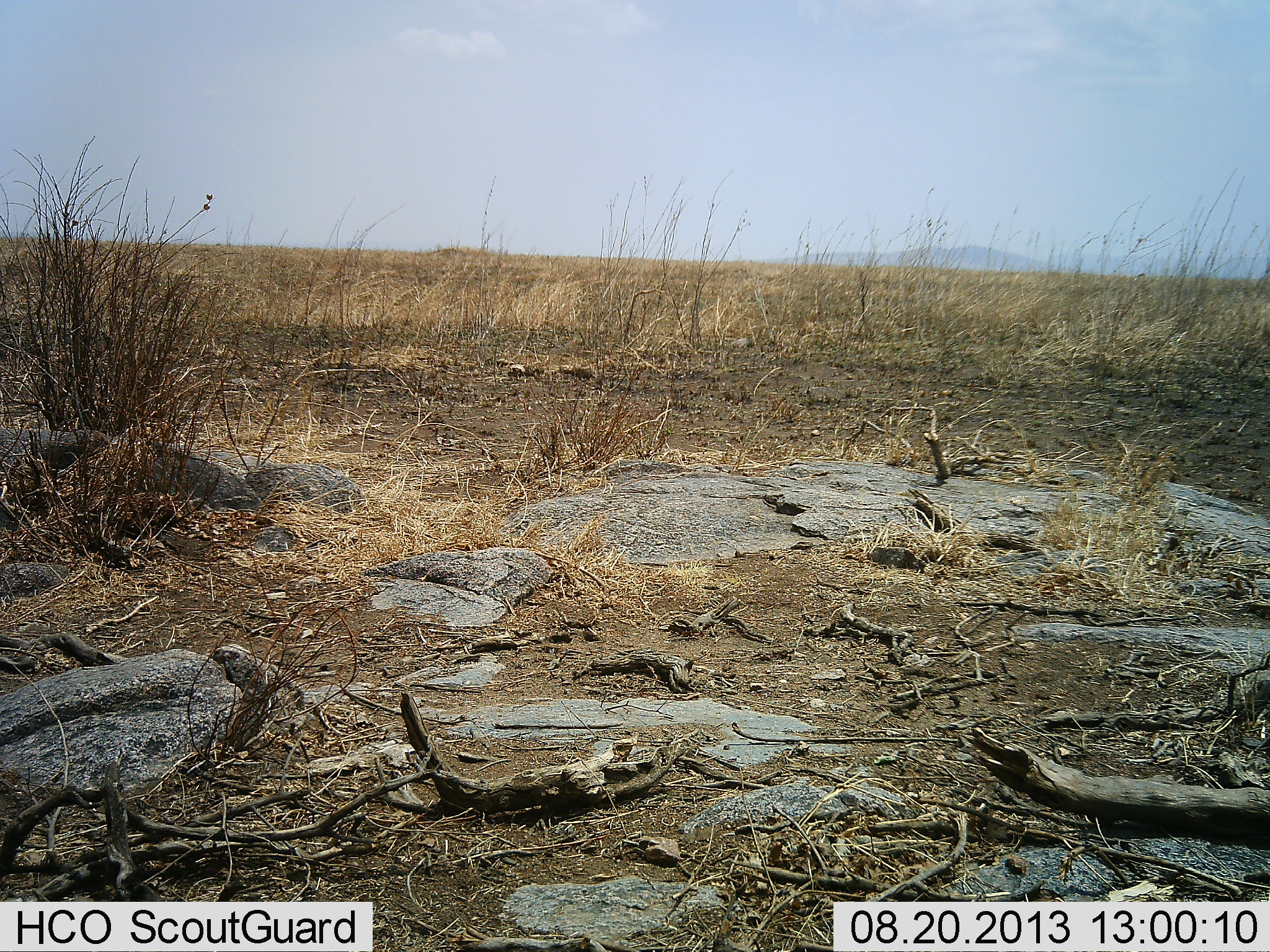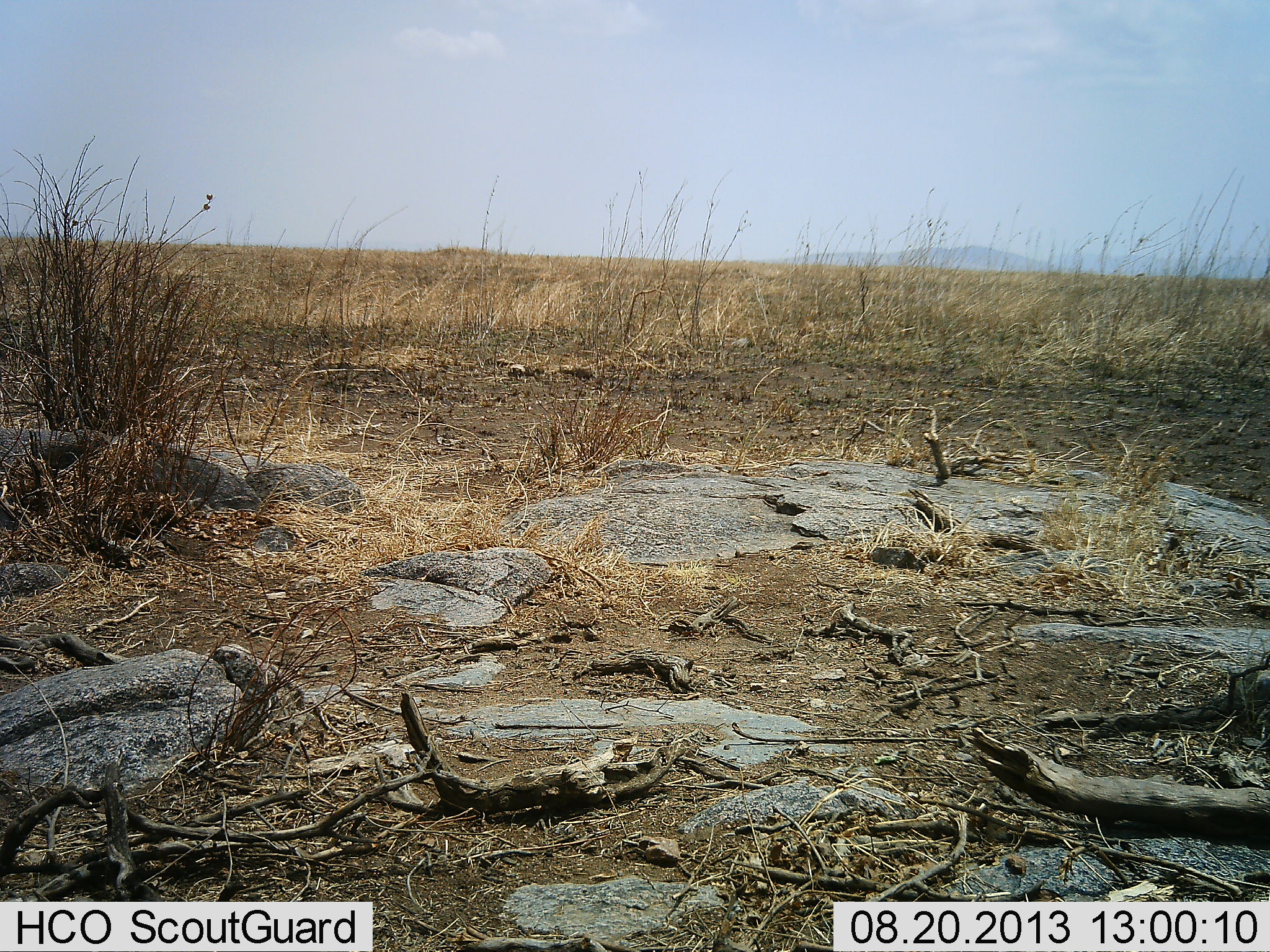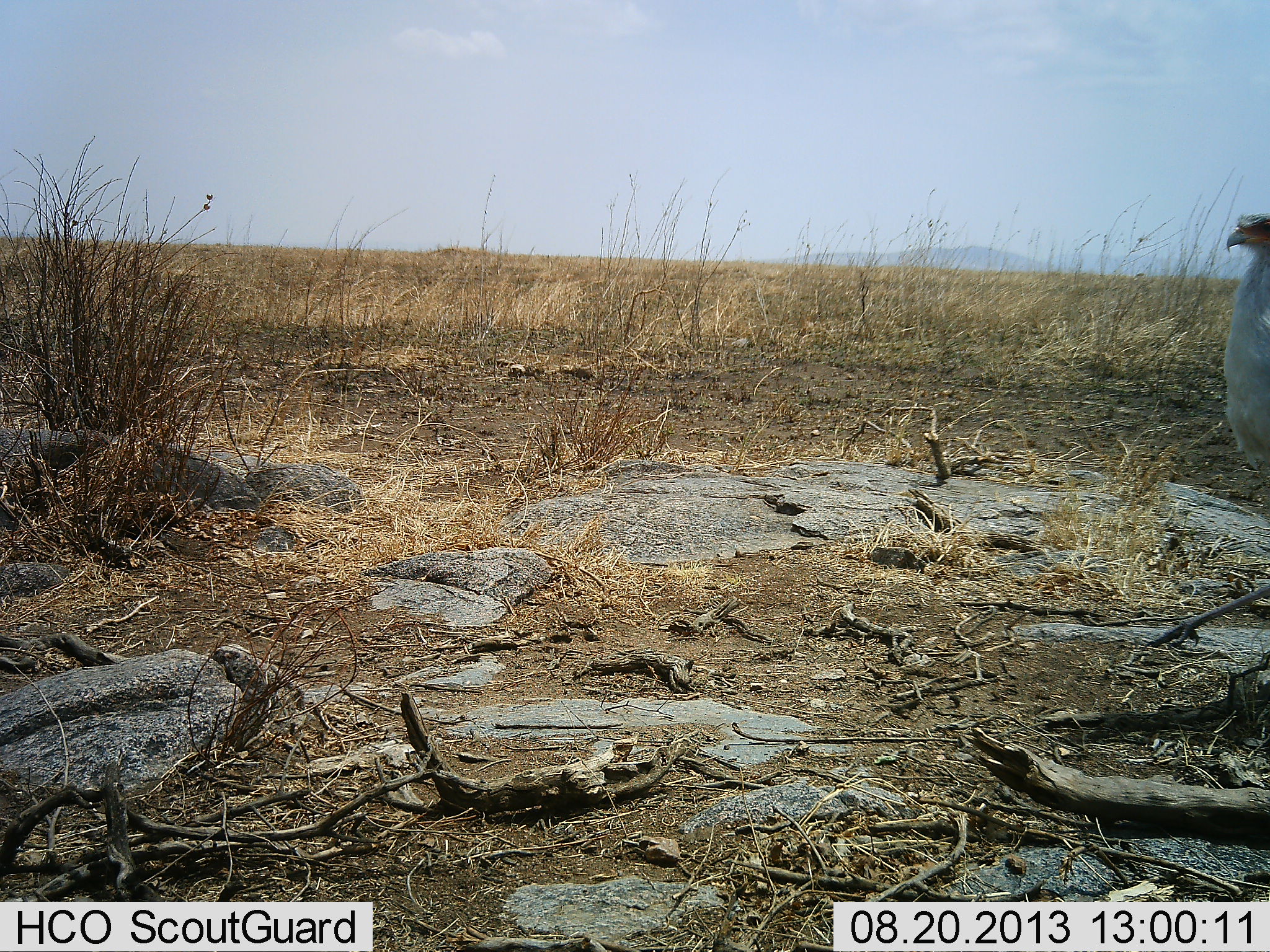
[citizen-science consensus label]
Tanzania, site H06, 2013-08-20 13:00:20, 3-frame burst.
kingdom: Animalia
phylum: Chordata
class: Aves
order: Accipitriformes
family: Sagittariidae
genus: Sagittarius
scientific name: Sagittarius serpentarius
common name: secretary bird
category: secretarybird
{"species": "secretarybird (secretary bird) (Sagittarius serpentarius)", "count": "1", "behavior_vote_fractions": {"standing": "5%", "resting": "0%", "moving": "100%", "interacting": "0%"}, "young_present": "0%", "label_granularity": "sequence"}